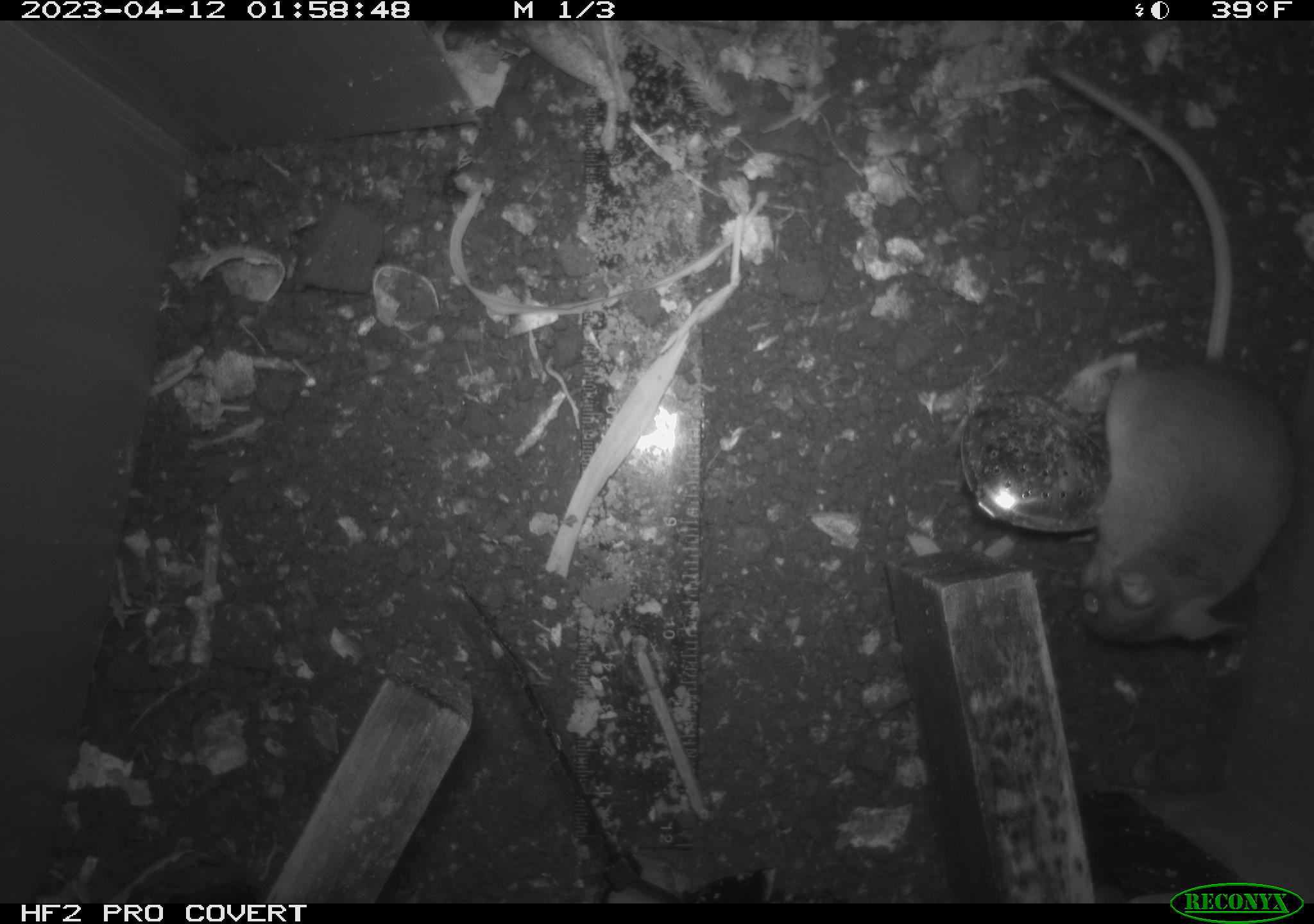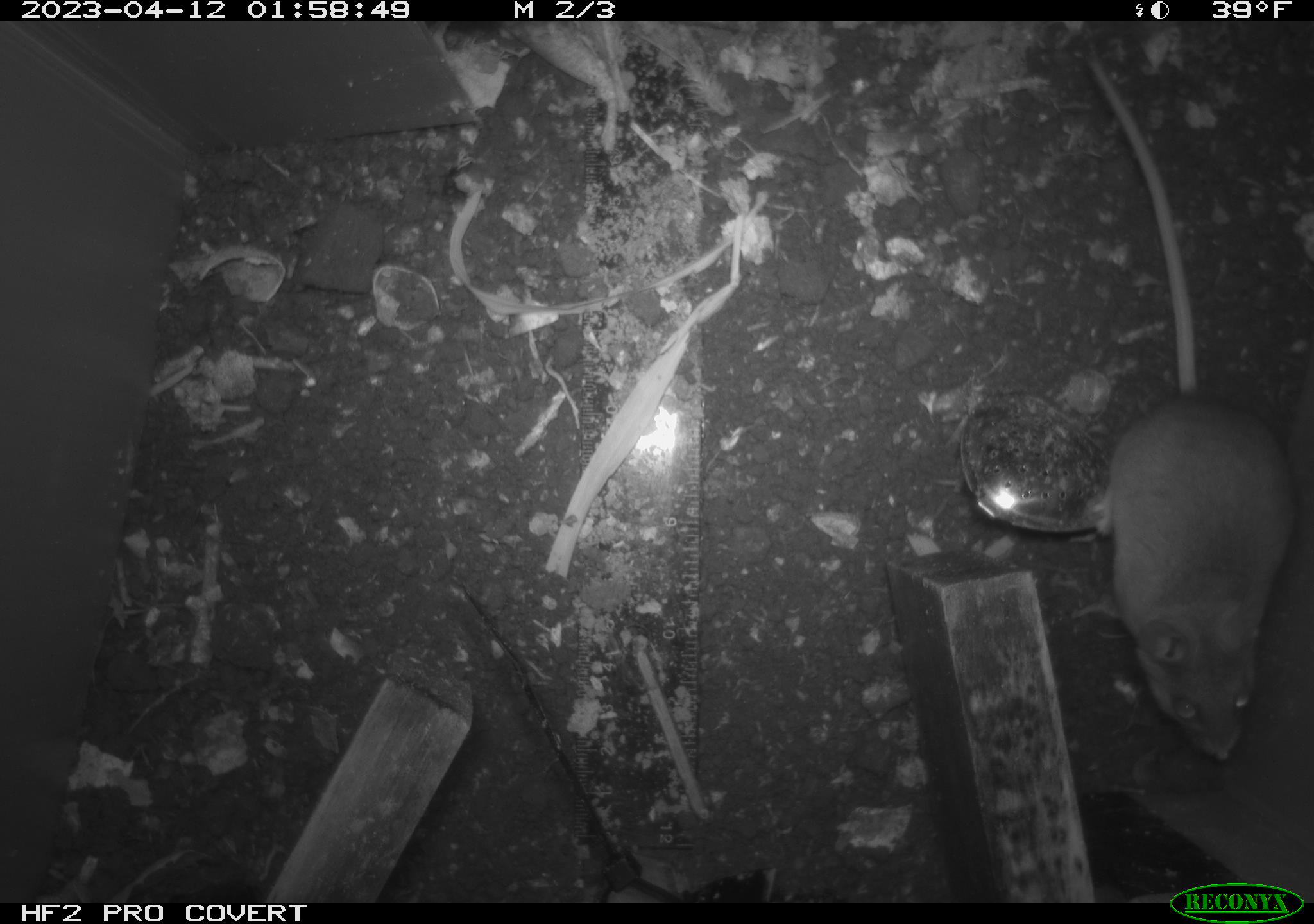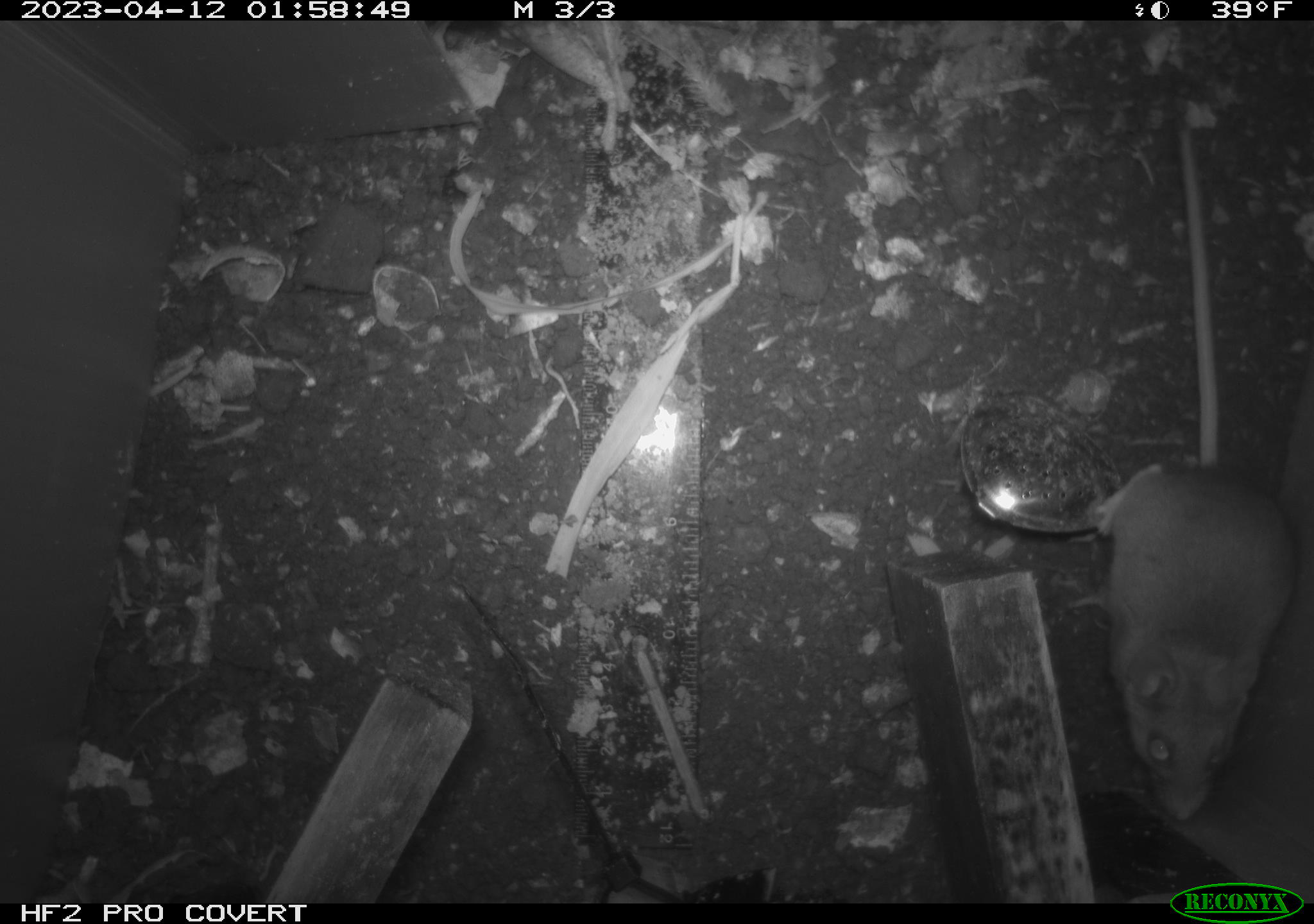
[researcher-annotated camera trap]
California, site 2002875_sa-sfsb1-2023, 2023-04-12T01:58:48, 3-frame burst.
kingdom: Animalia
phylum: Chordata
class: Mammalia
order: Rodentia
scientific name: Rodentia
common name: mouse species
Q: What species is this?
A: Mouse species (Rodentia).